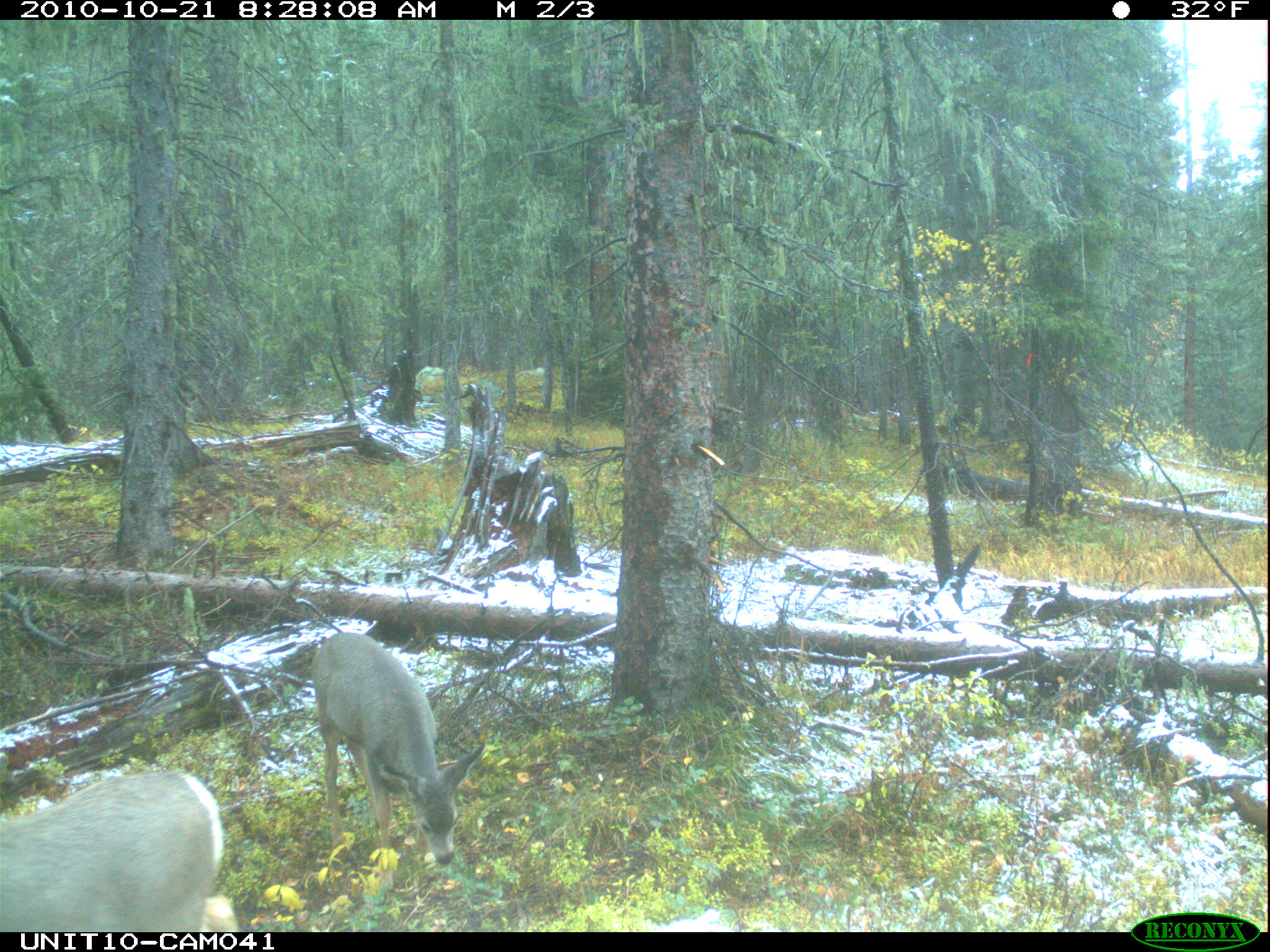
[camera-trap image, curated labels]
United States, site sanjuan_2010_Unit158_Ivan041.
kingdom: Animalia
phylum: Chordata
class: Mammalia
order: Artiodactyla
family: Cervidae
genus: Odocoileus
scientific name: Odocoileus hemionus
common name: mule deer